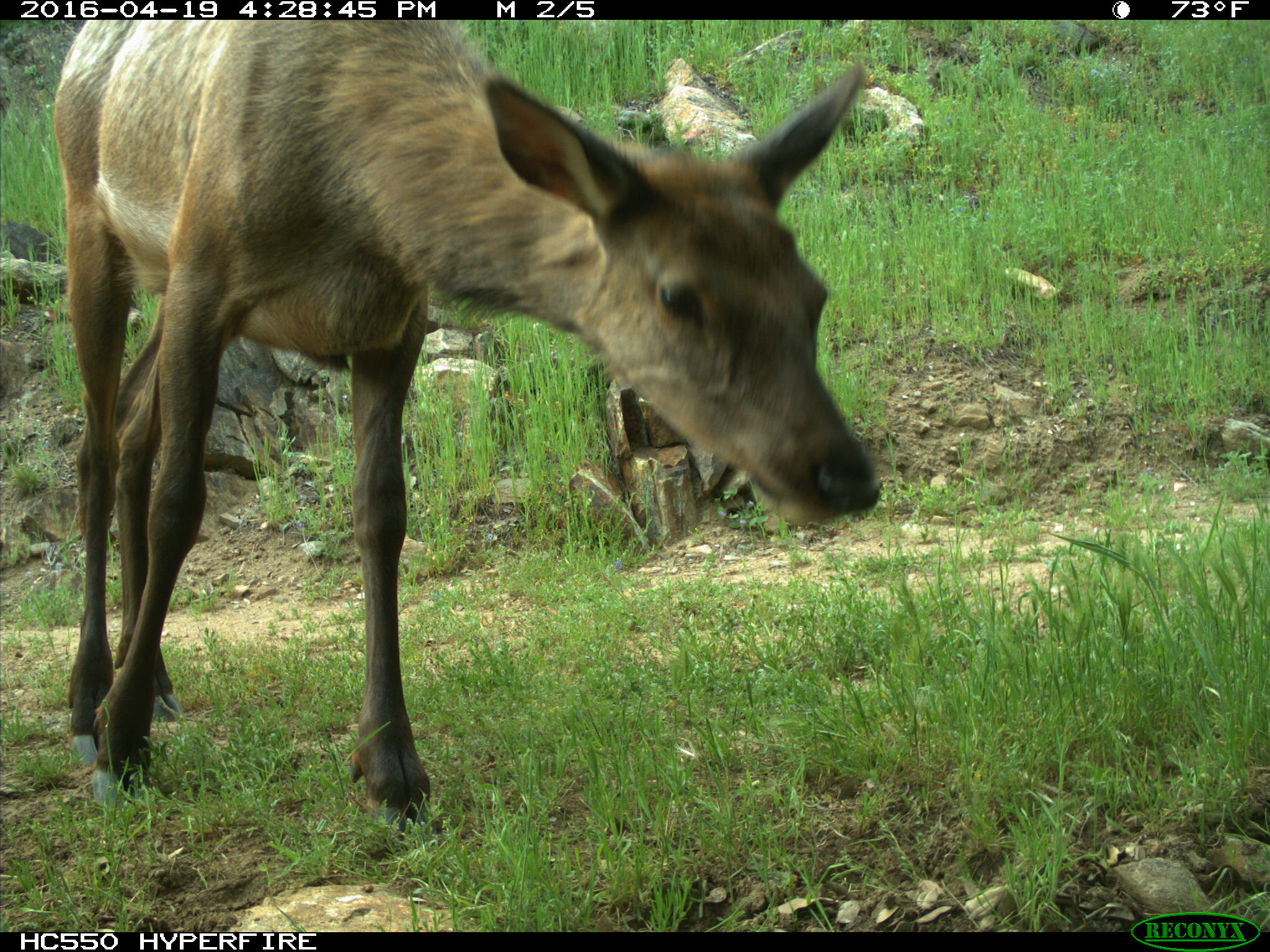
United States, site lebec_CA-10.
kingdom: Animalia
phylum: Chordata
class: Mammalia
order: Artiodactyla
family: Cervidae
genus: Cervus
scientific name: Cervus canadensis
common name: elk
Cervus canadensis (elk).